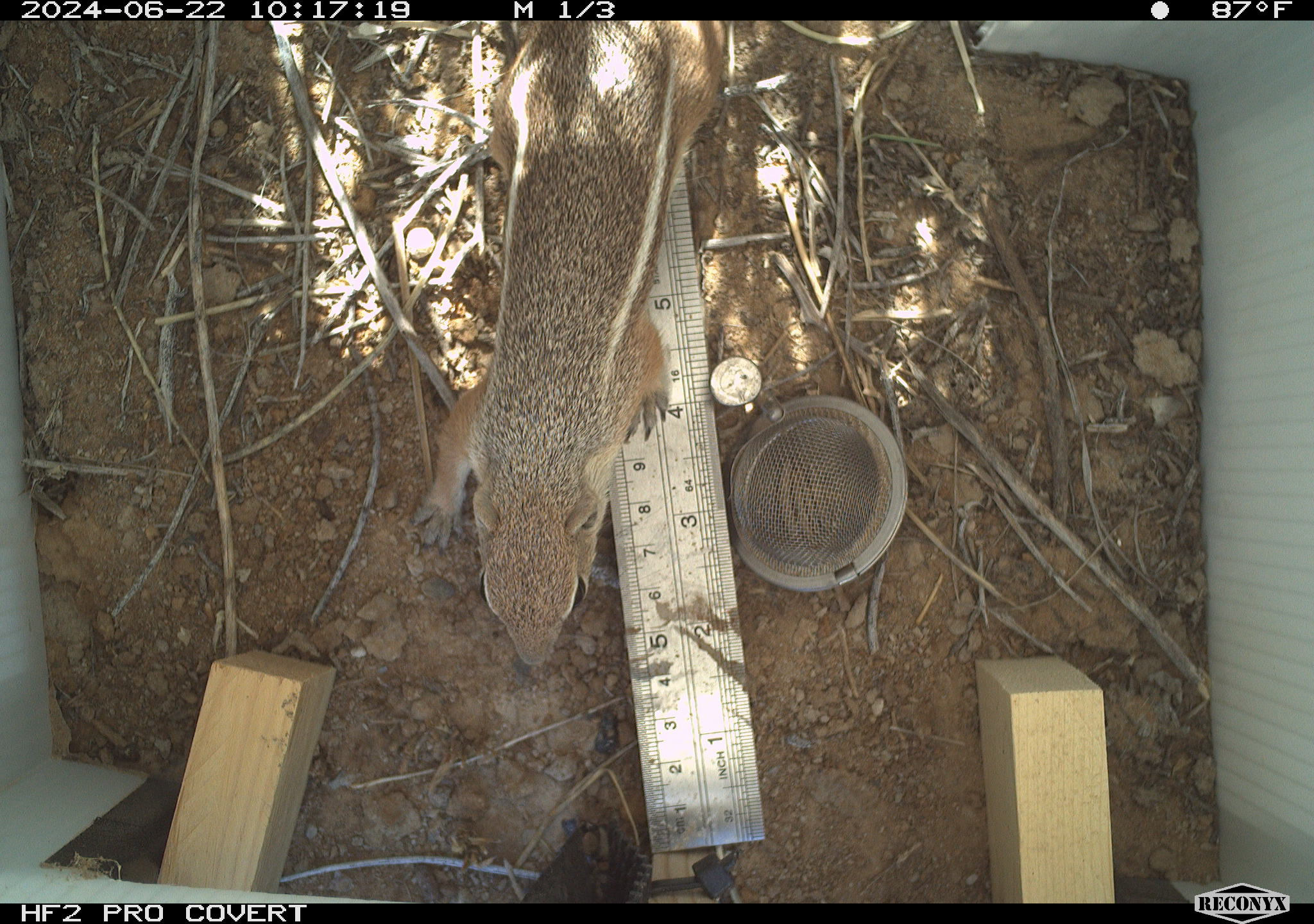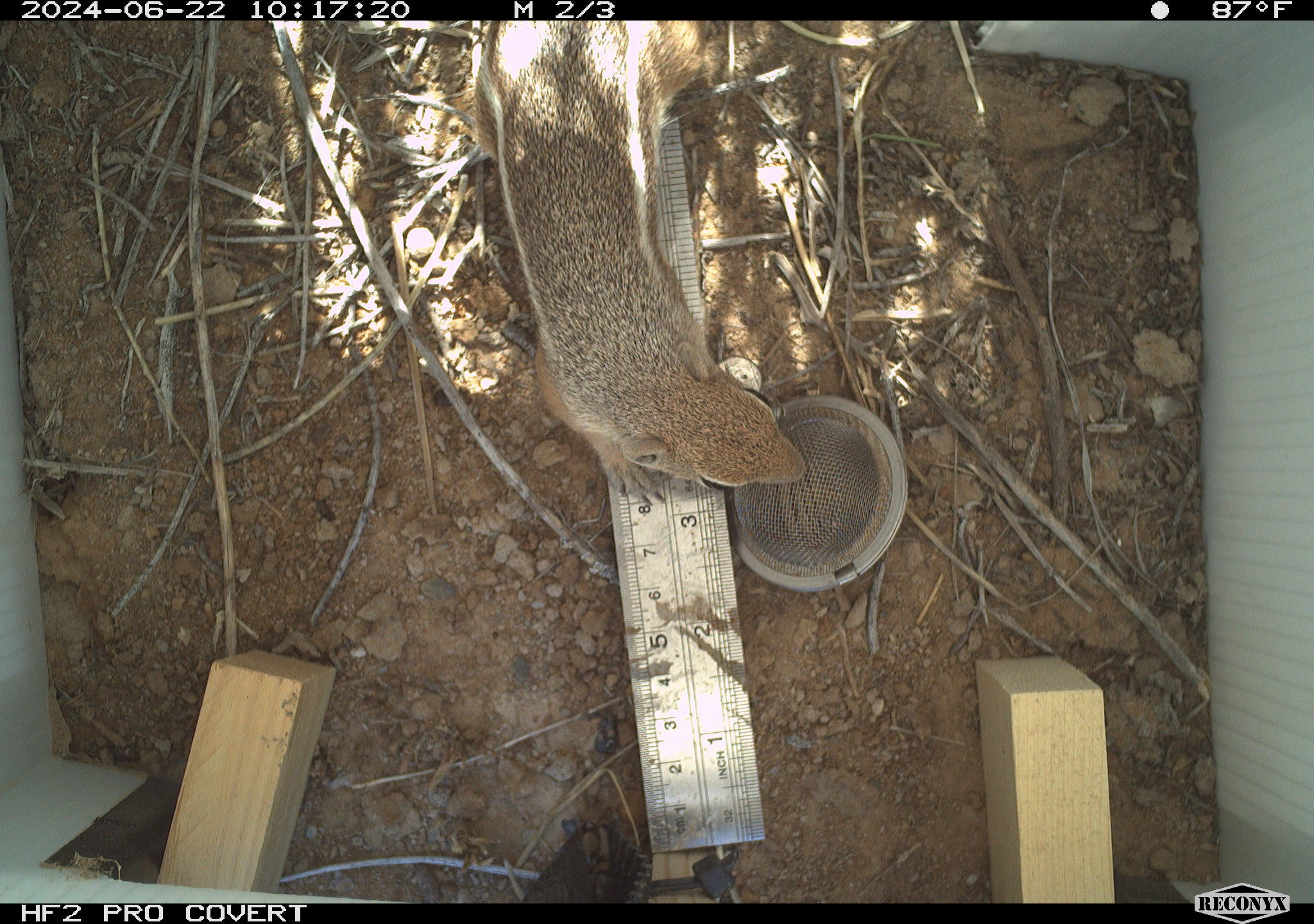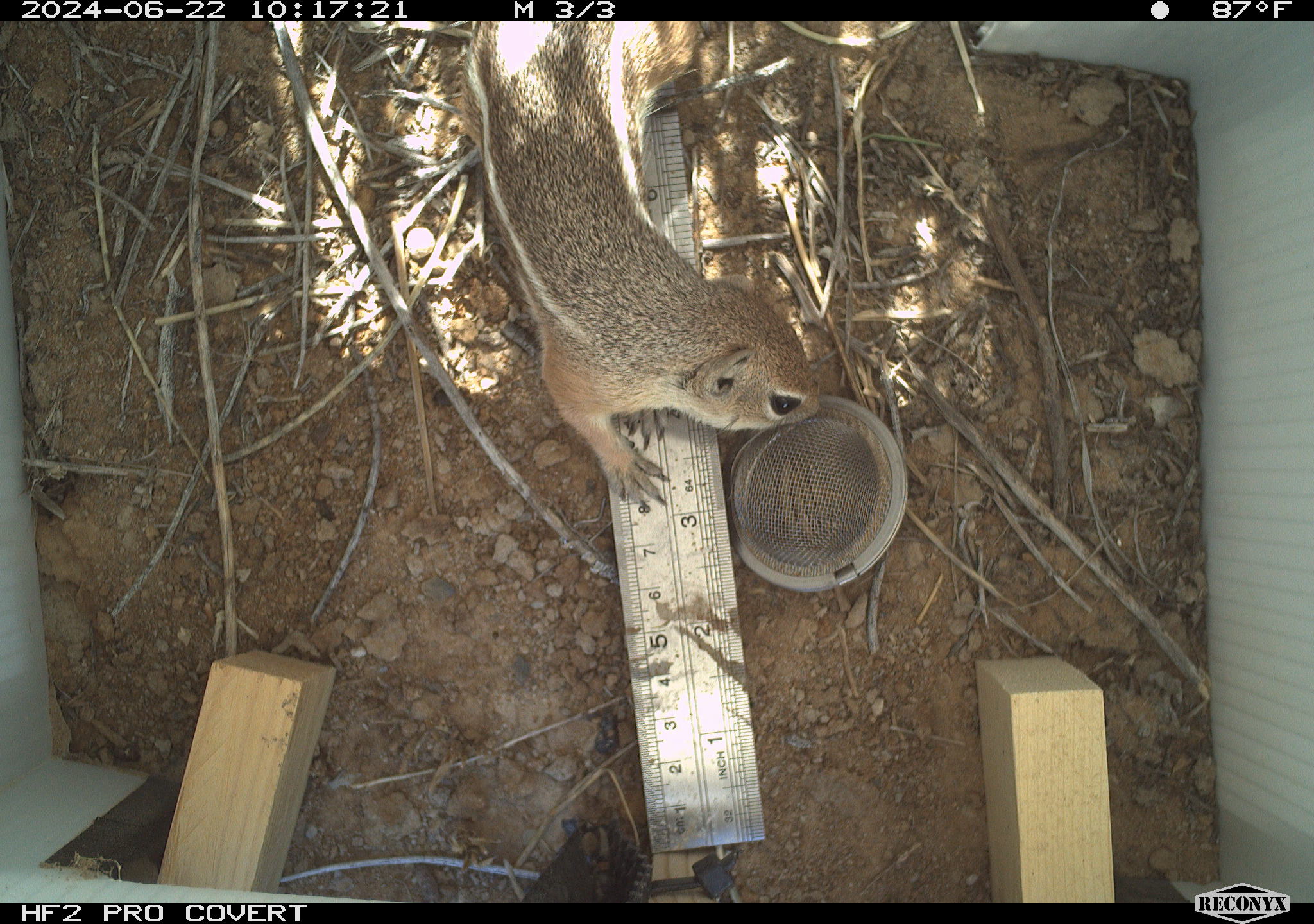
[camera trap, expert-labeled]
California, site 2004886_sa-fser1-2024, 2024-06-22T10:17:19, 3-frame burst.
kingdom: Animalia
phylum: Chordata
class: Mammalia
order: Rodentia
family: Sciuridae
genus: Ammospermophilus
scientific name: Ammospermophilus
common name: antelope ground squirrels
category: ammospermophilus species